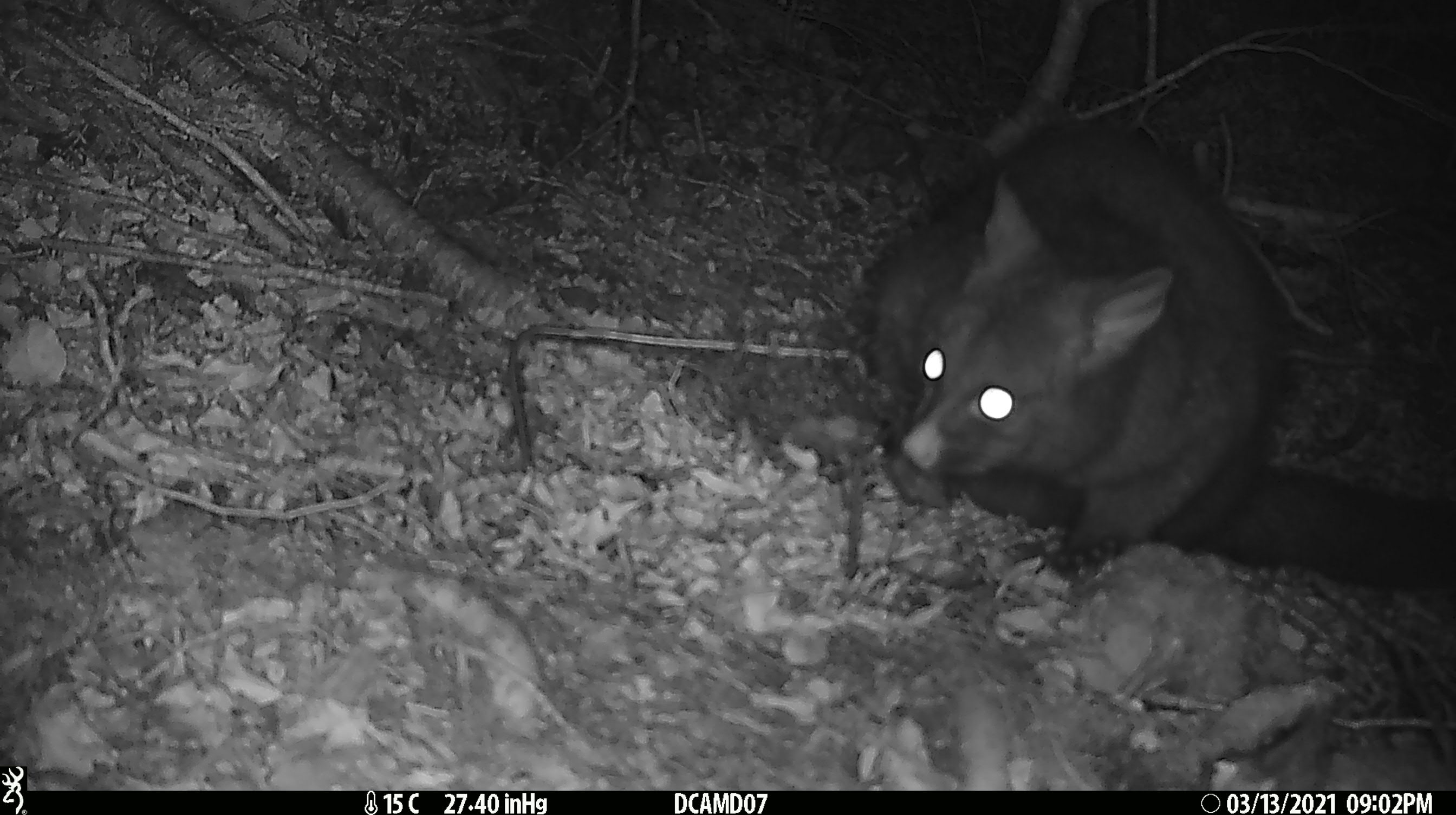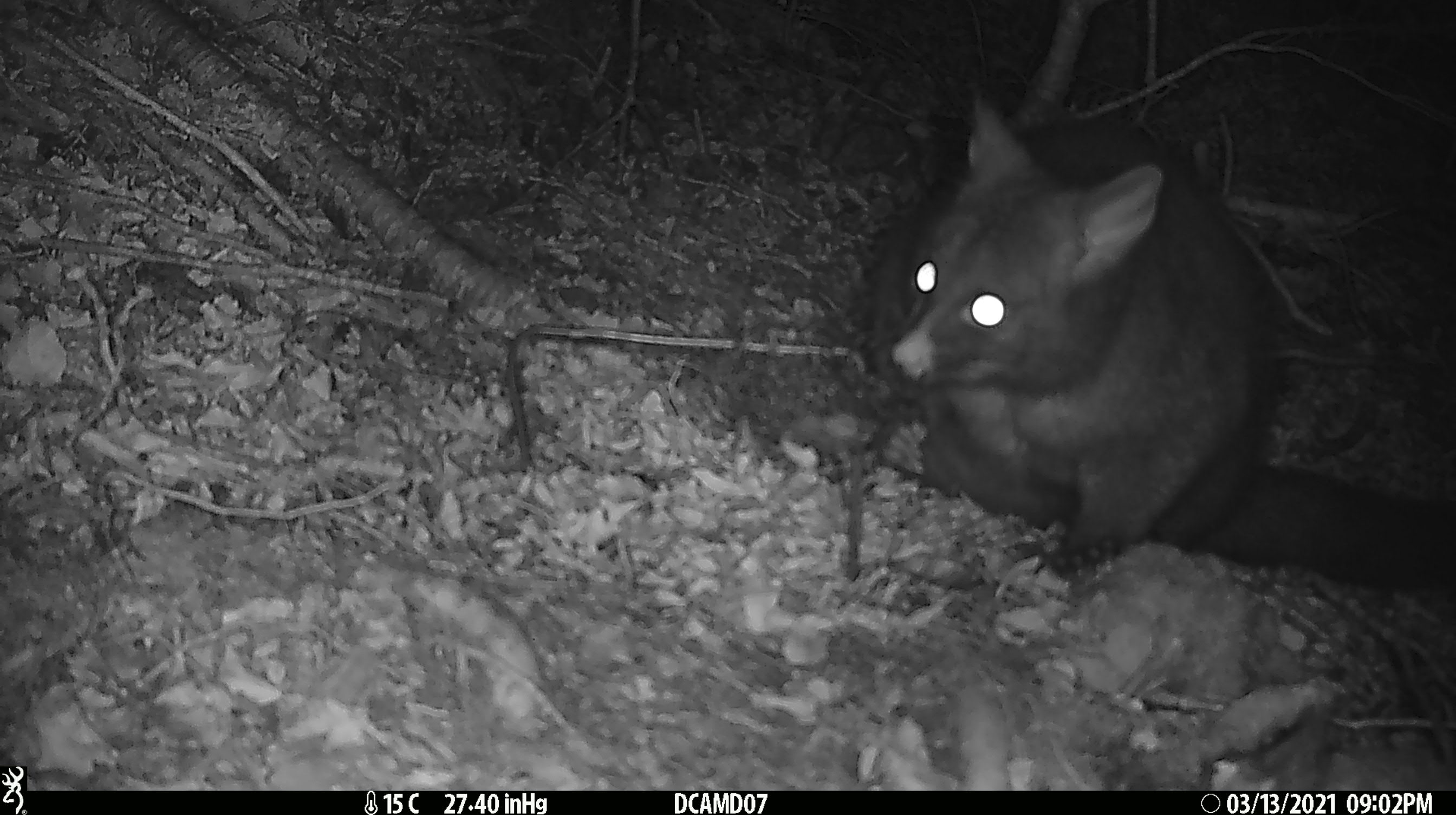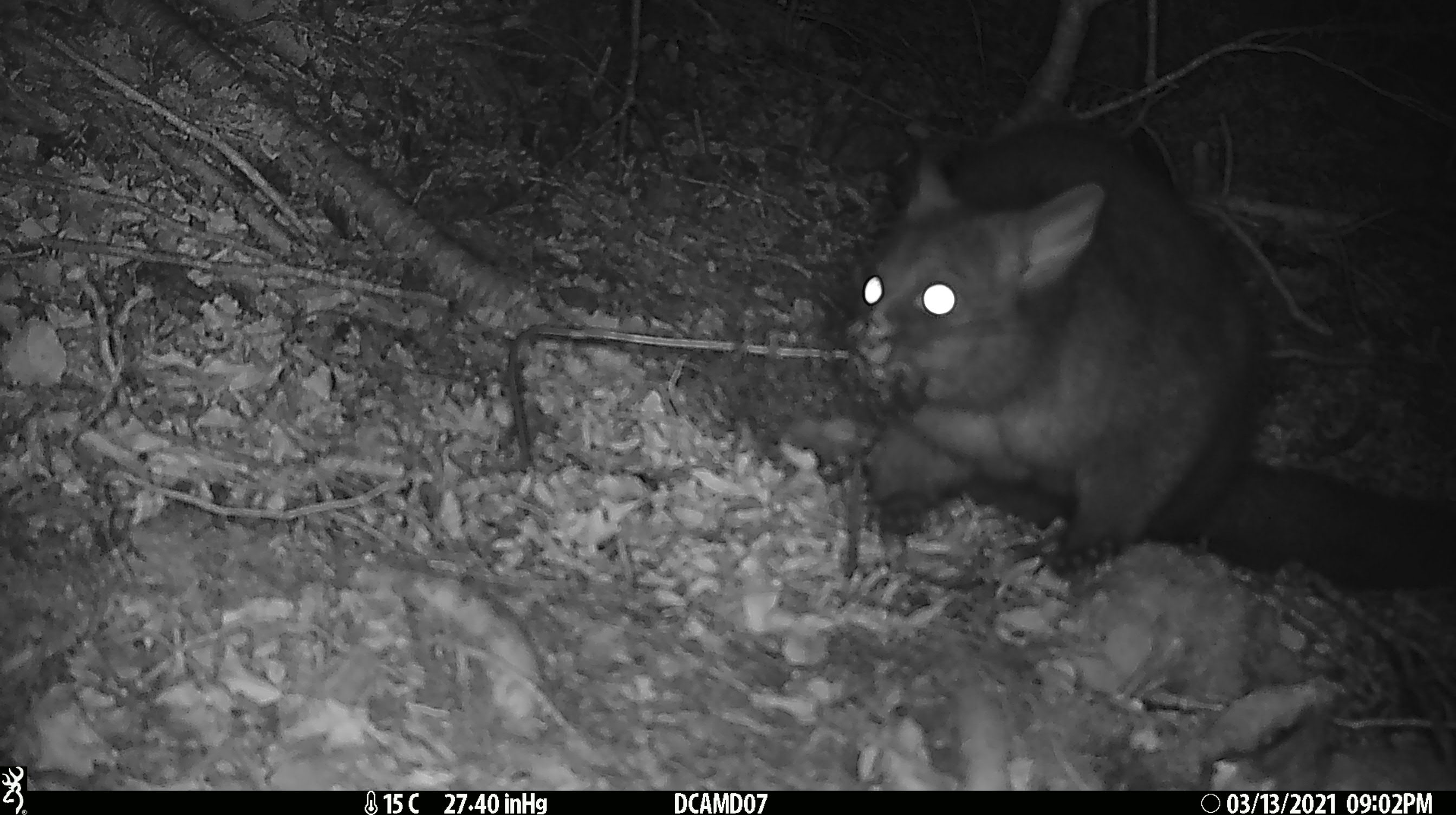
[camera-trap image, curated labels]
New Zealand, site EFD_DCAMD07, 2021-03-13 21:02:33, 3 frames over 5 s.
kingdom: Animalia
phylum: Chordata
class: Mammalia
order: Diprotodontia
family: Phalangeridae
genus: Trichosurus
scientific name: Trichosurus vulpecula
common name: common brushtail possum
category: possum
Possum (common brushtail possum) (Trichosurus vulpecula).